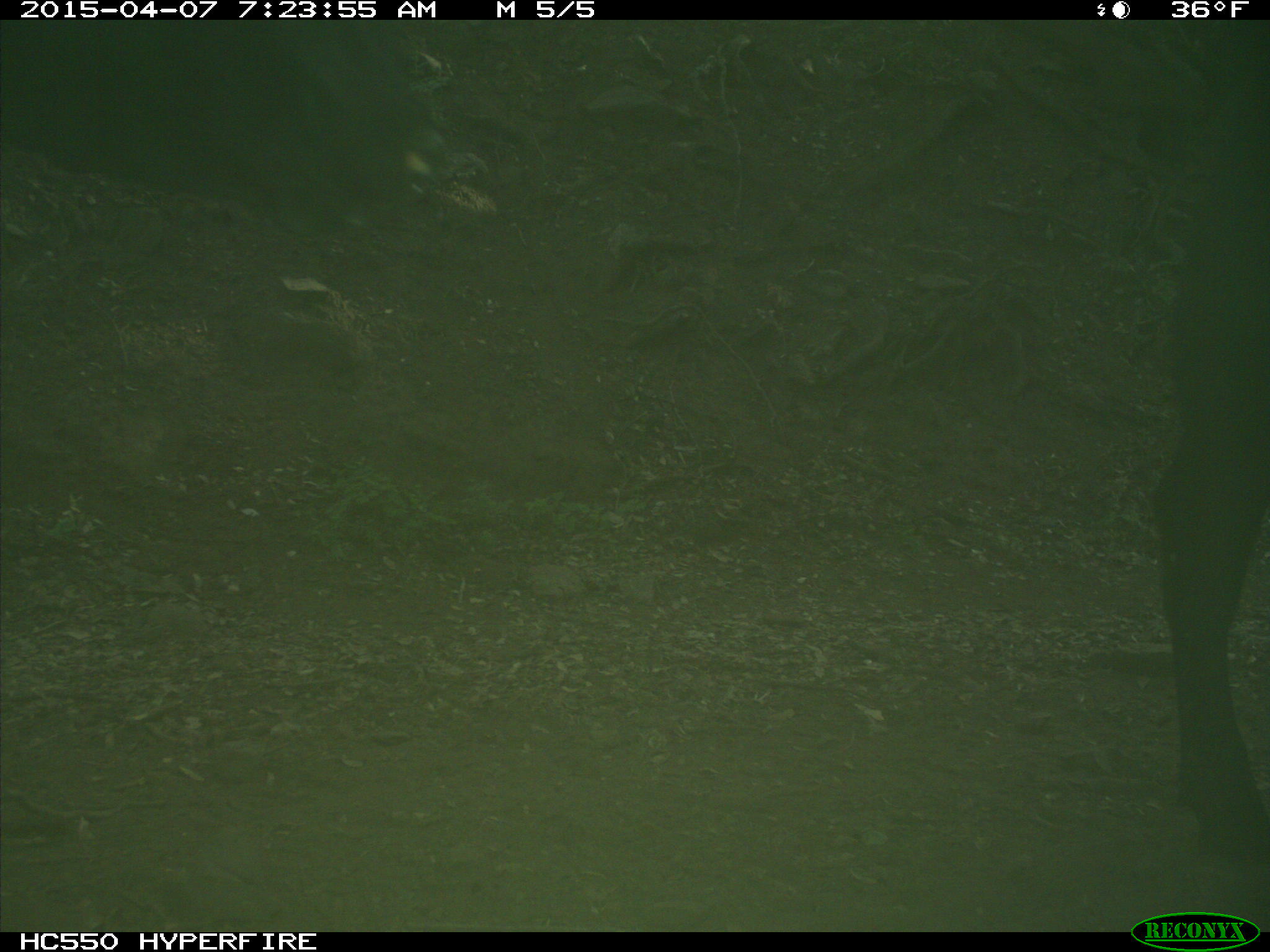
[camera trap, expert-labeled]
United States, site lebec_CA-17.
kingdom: Animalia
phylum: Chordata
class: Mammalia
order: Artiodactyla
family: Bovidae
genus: Bos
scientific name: Bos taurus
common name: domestic cow